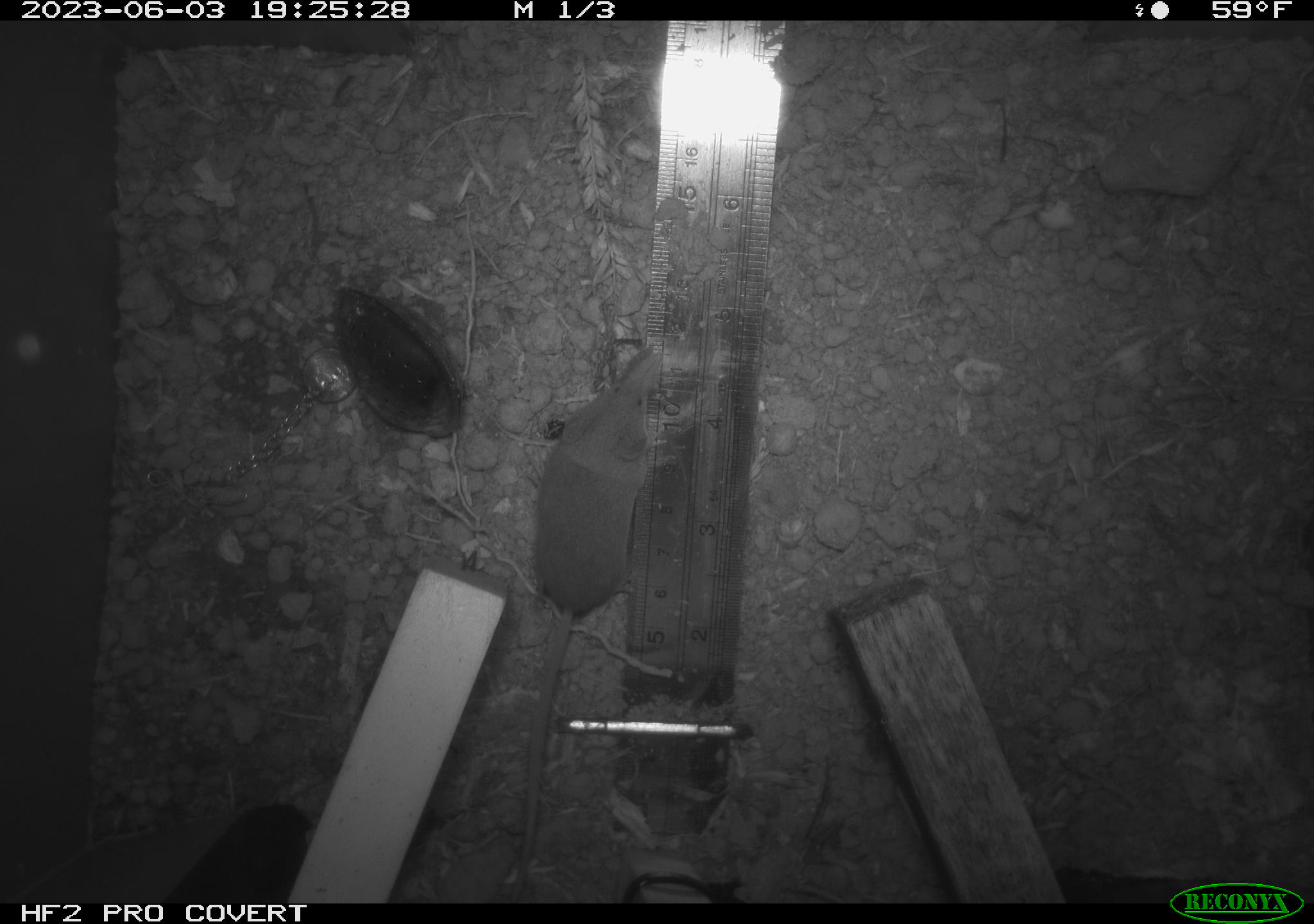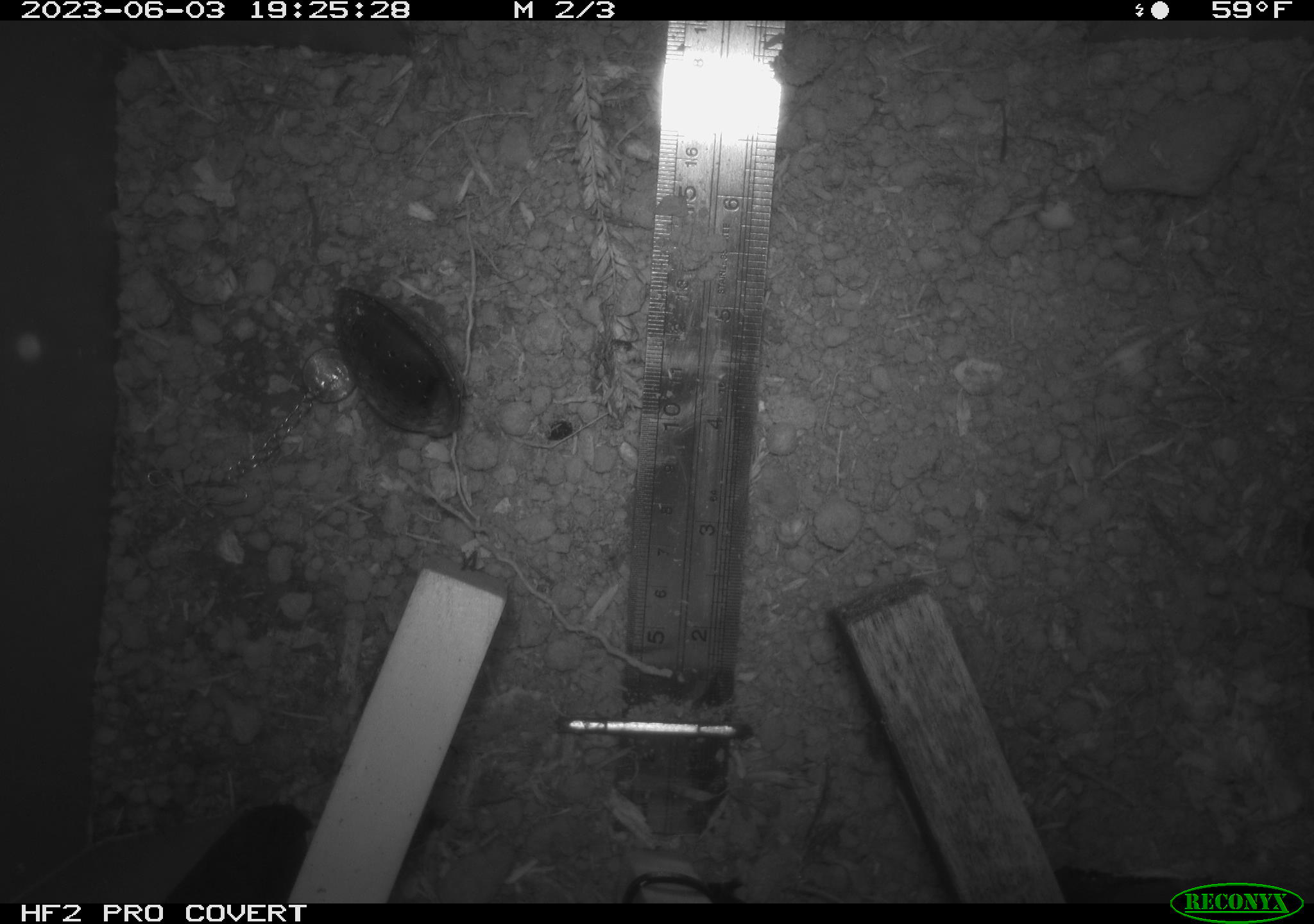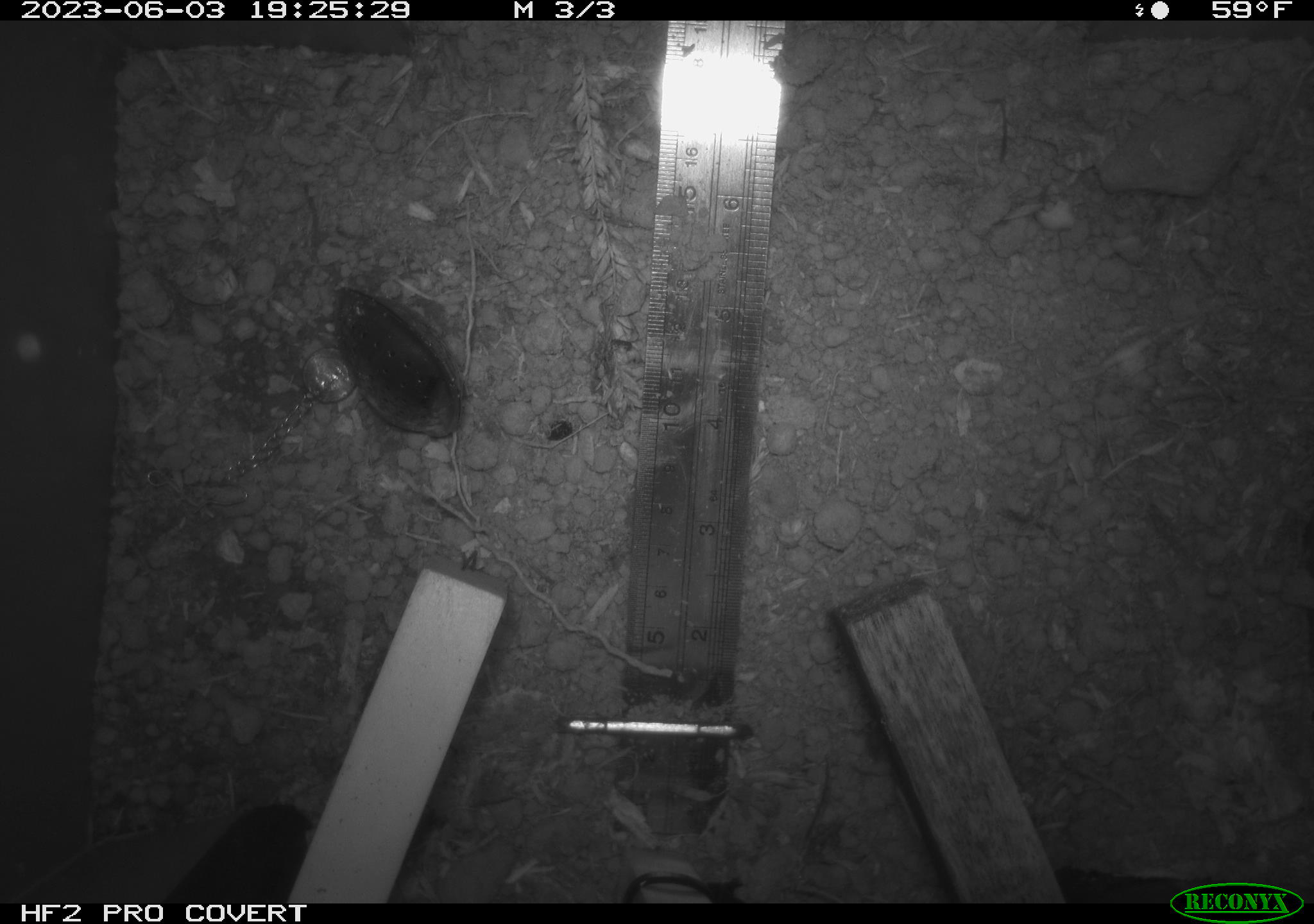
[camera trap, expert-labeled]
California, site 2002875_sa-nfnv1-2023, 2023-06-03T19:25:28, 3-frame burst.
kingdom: Animalia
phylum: Chordata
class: Mammalia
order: Eulipotyphla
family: Soricidae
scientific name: Soricidae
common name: shrews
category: soricidae family